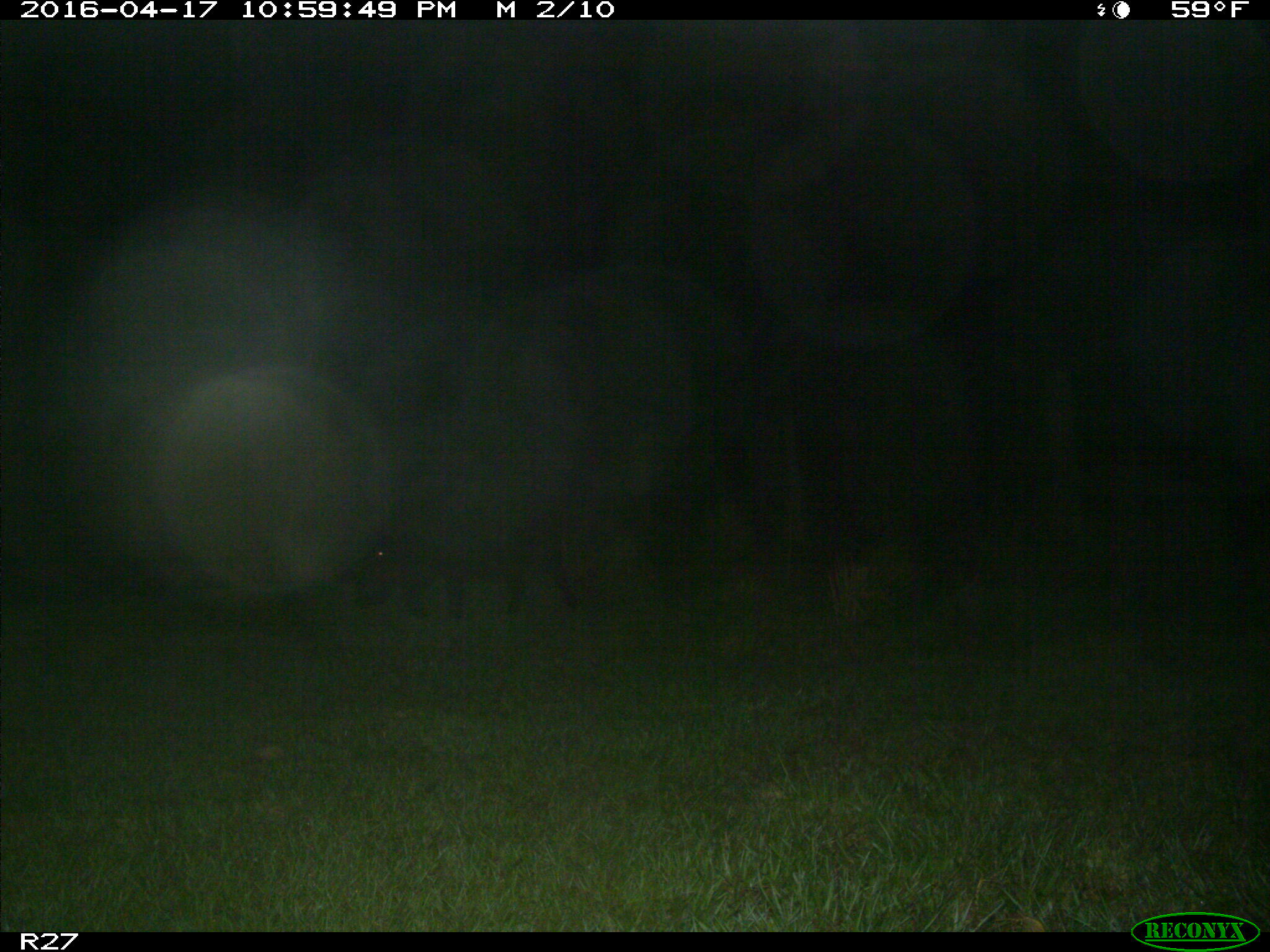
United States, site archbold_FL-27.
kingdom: Animalia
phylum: Chordata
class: Mammalia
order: Artiodactyla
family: Suidae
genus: Sus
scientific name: Sus scrofa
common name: wild boar